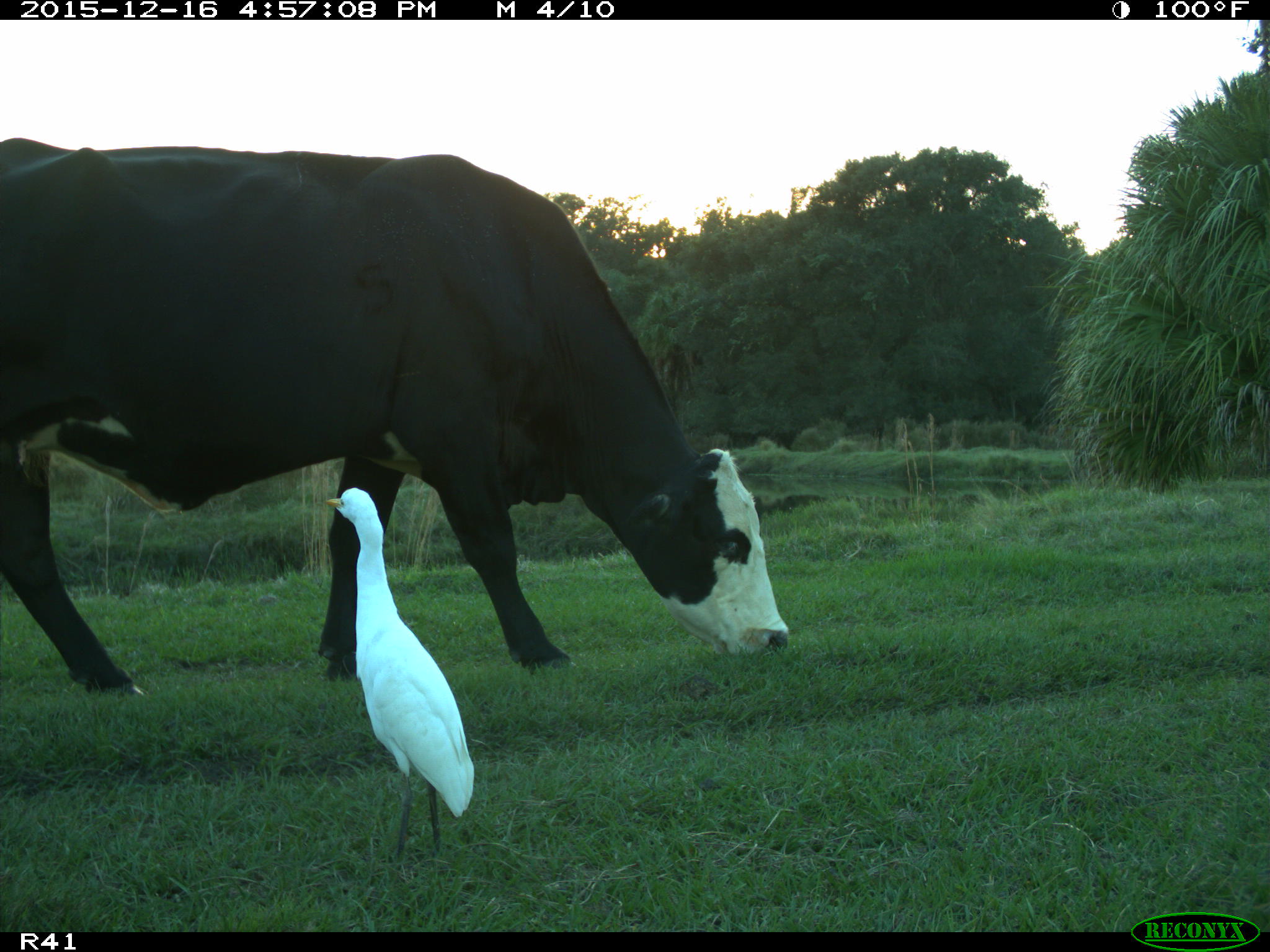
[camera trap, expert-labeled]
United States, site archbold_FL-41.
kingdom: Animalia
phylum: Chordata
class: Mammalia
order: Artiodactyla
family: Bovidae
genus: Bos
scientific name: Bos taurus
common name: domestic cow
Bos taurus (domestic cow).